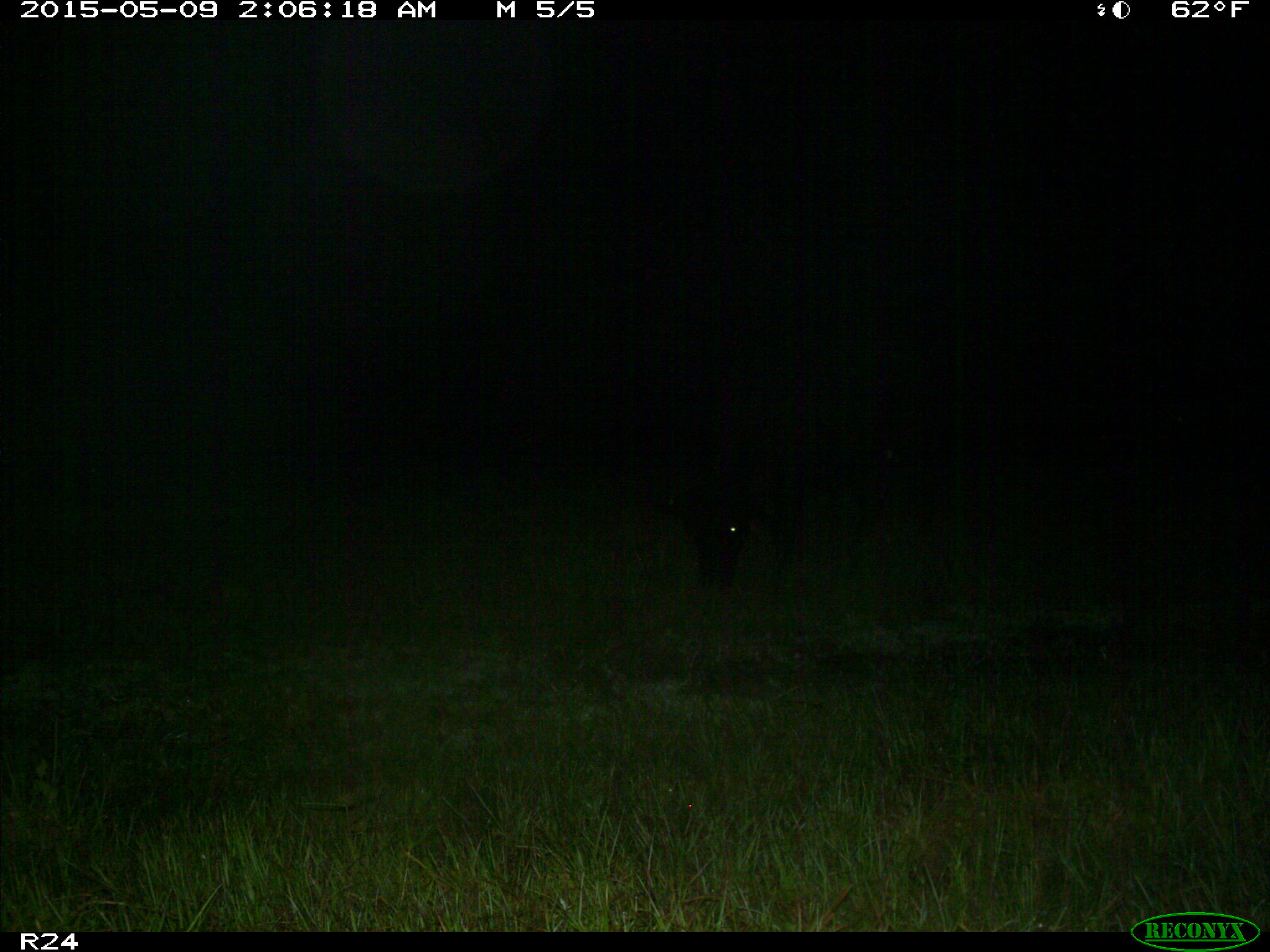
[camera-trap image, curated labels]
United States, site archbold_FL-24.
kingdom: Animalia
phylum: Chordata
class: Mammalia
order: Artiodactyla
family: Bovidae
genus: Bos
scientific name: Bos taurus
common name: domestic cow